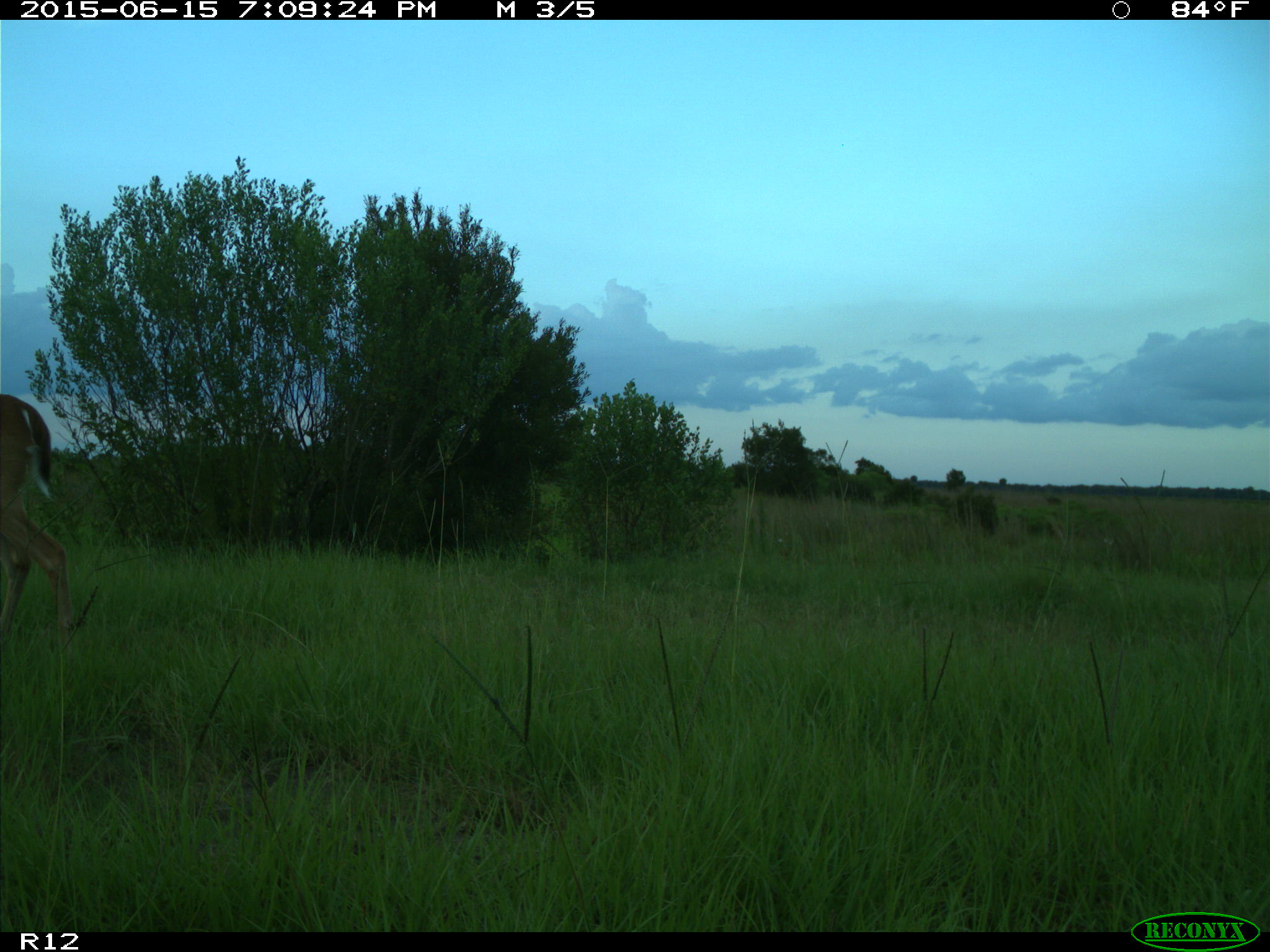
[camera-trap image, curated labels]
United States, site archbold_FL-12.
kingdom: Animalia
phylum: Chordata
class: Mammalia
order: Artiodactyla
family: Cervidae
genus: Odocoileus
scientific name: Odocoileus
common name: deer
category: unidentified deer